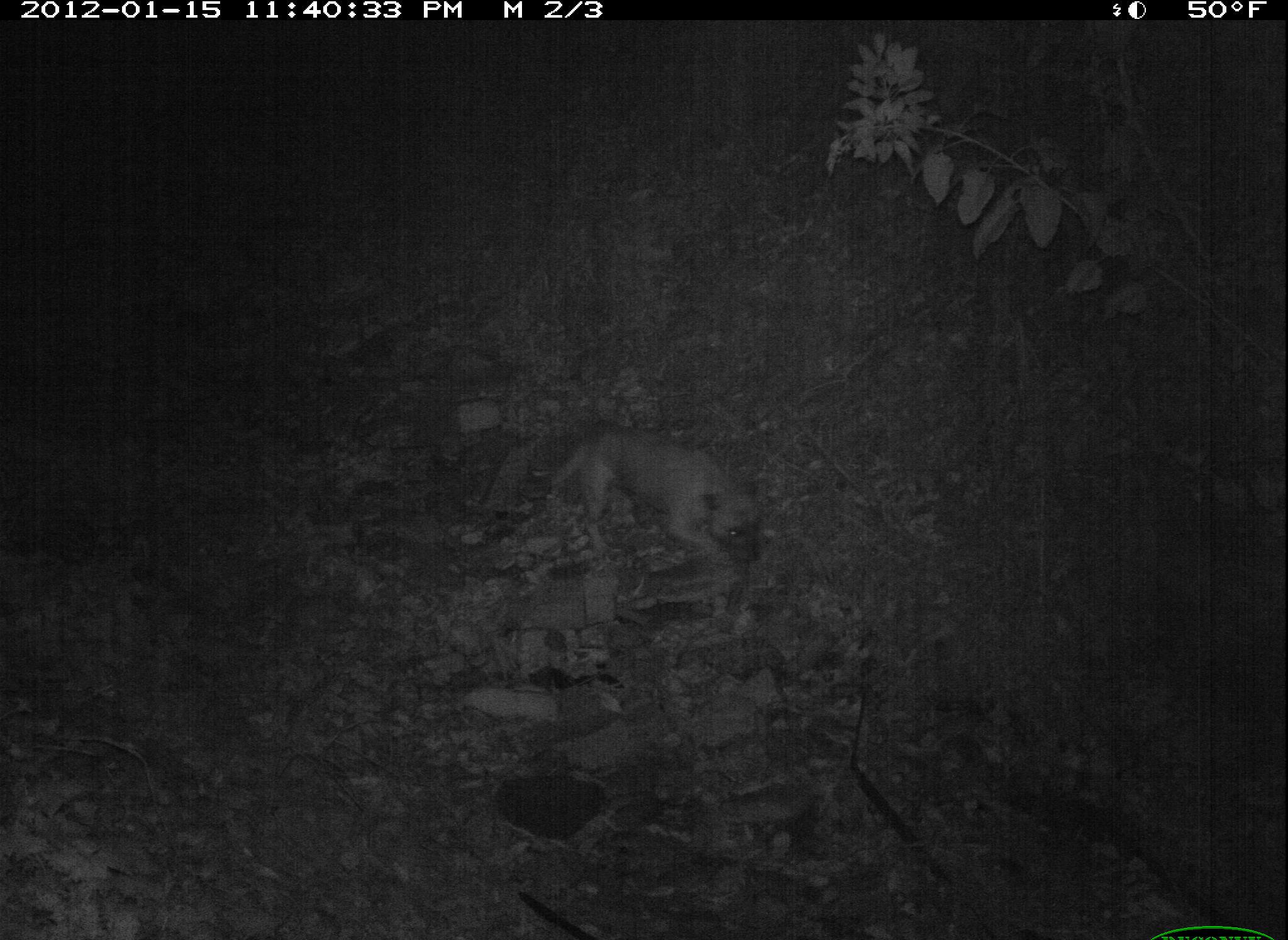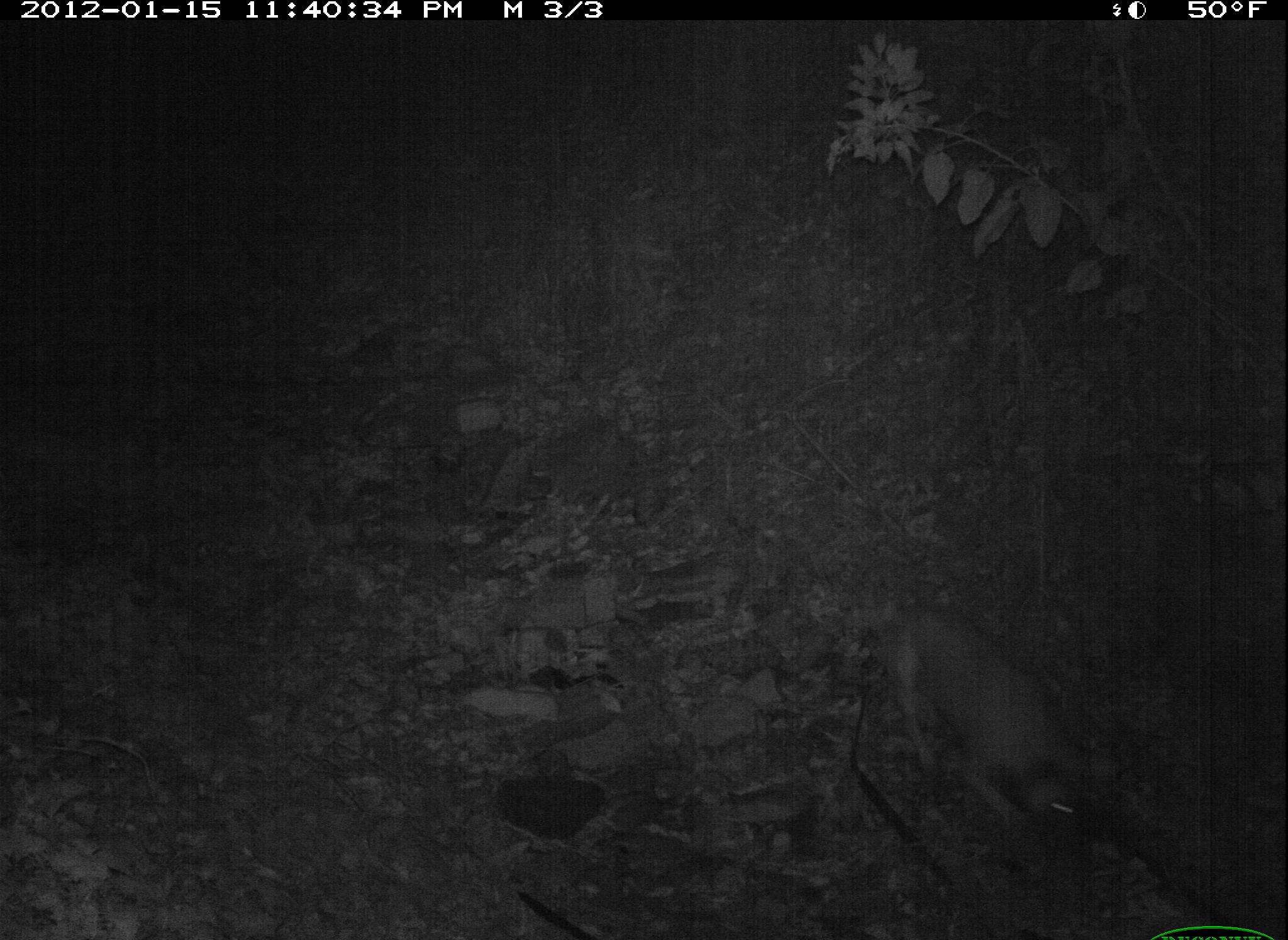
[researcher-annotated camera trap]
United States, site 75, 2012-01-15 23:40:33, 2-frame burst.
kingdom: Animalia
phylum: Chordata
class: Mammalia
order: Carnivora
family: Canidae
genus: Canis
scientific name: Canis familiaris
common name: domestic dog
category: dog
Dog (domestic dog) (Canis familiaris).